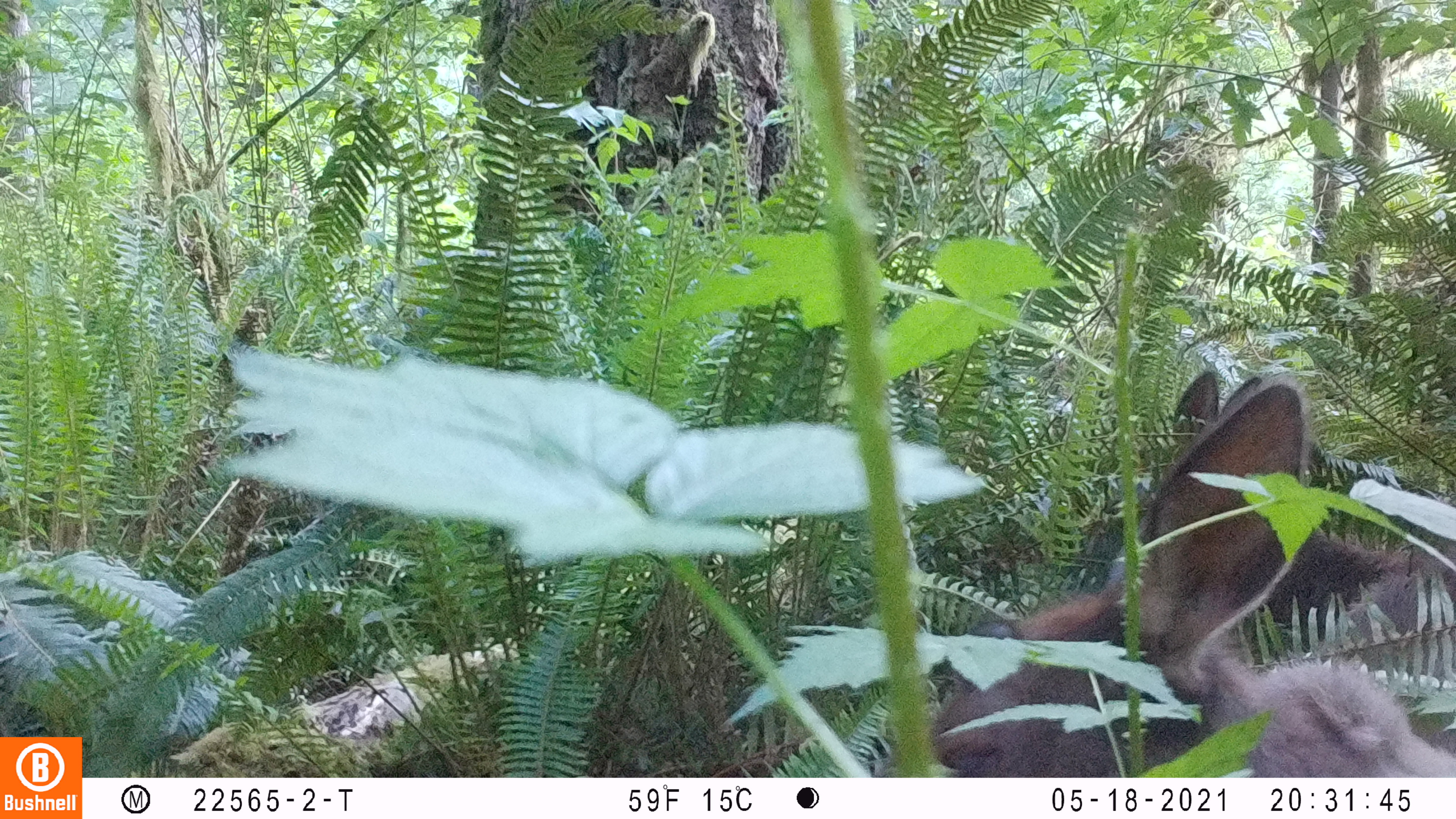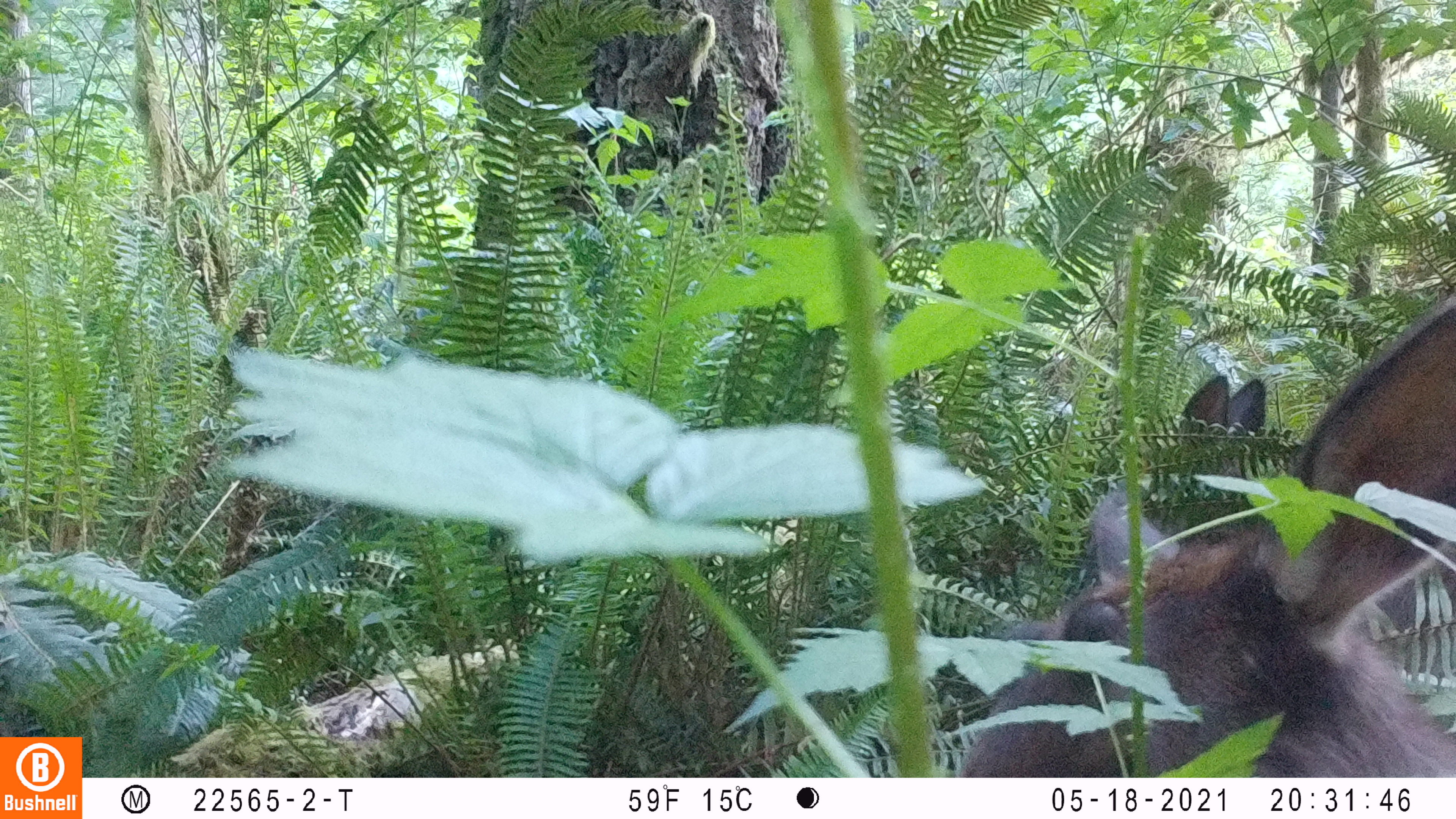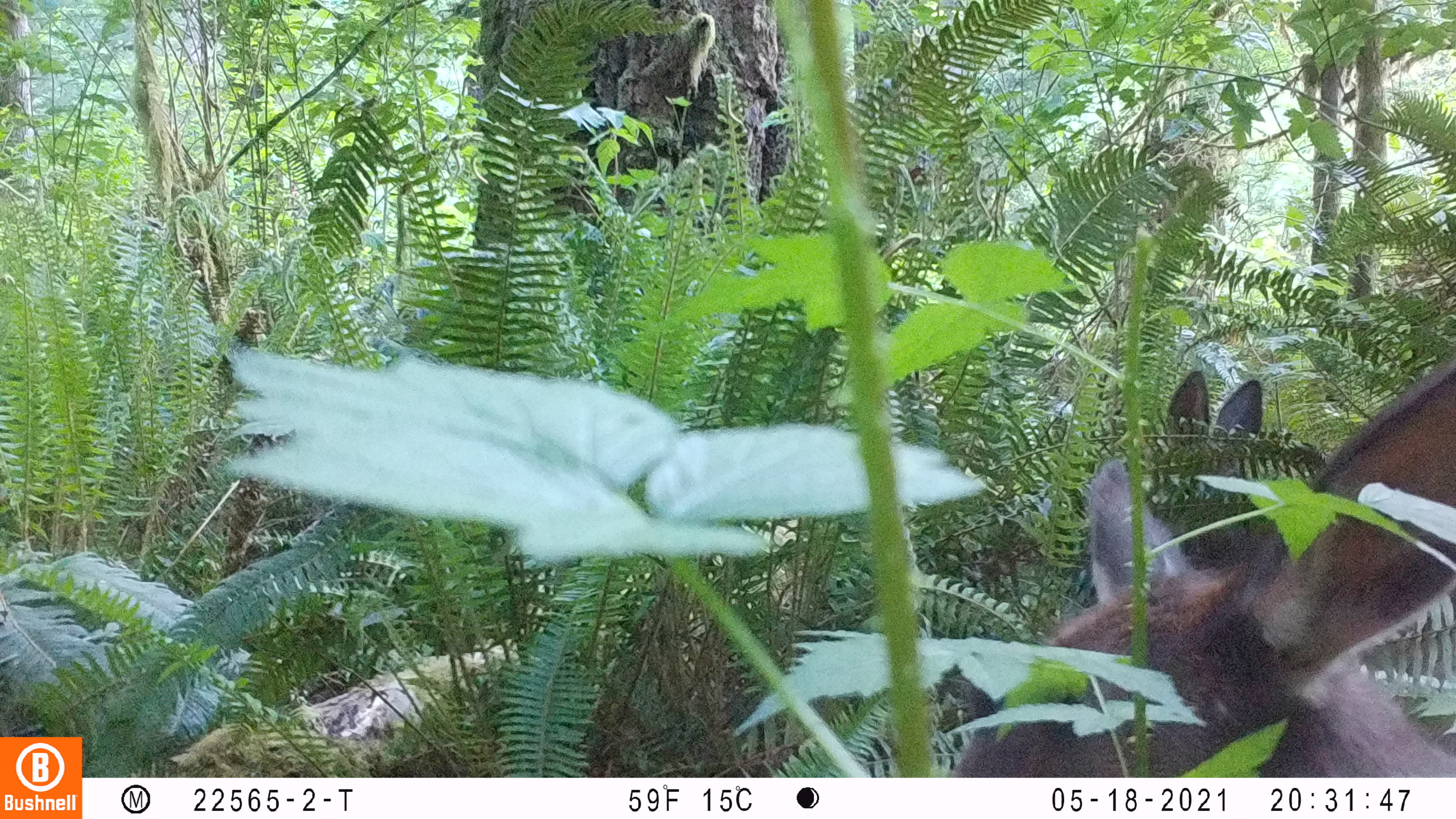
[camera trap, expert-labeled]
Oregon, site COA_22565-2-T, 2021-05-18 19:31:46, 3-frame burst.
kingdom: Animalia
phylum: Chordata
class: Mammalia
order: Artiodactyla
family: Cervidae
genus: Cervus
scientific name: Cervus canadensis roosevelti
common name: roosevelt elk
Roosevelt elk (Cervus canadensis roosevelti).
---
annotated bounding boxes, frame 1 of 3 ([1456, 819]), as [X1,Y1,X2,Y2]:
roosevelt elk: [929,366,1448,773]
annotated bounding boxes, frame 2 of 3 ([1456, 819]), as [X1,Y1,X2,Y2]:
roosevelt elk: [951,302,1450,772]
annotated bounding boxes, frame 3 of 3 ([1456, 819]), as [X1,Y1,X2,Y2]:
roosevelt elk: [951,365,1450,771]